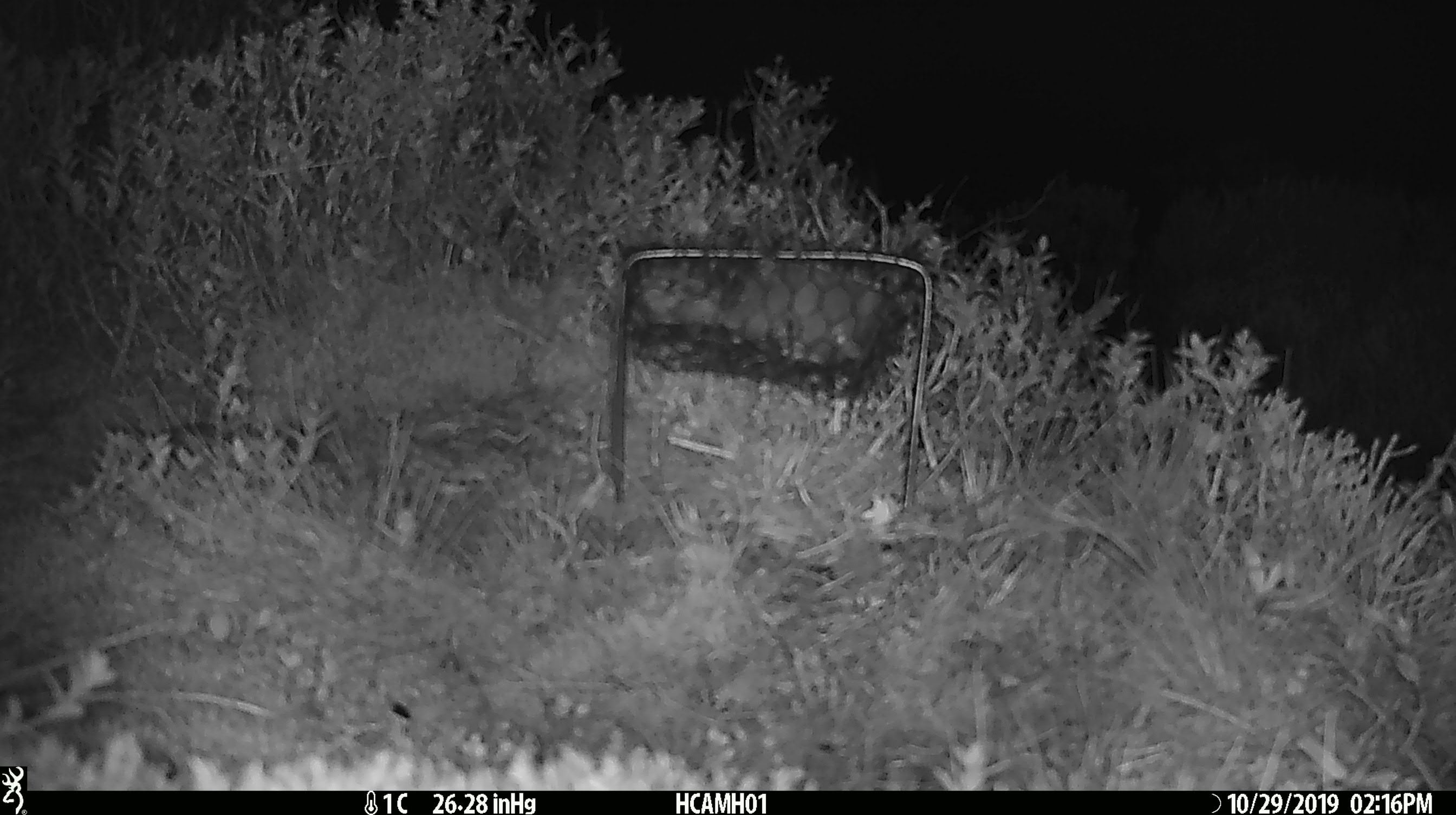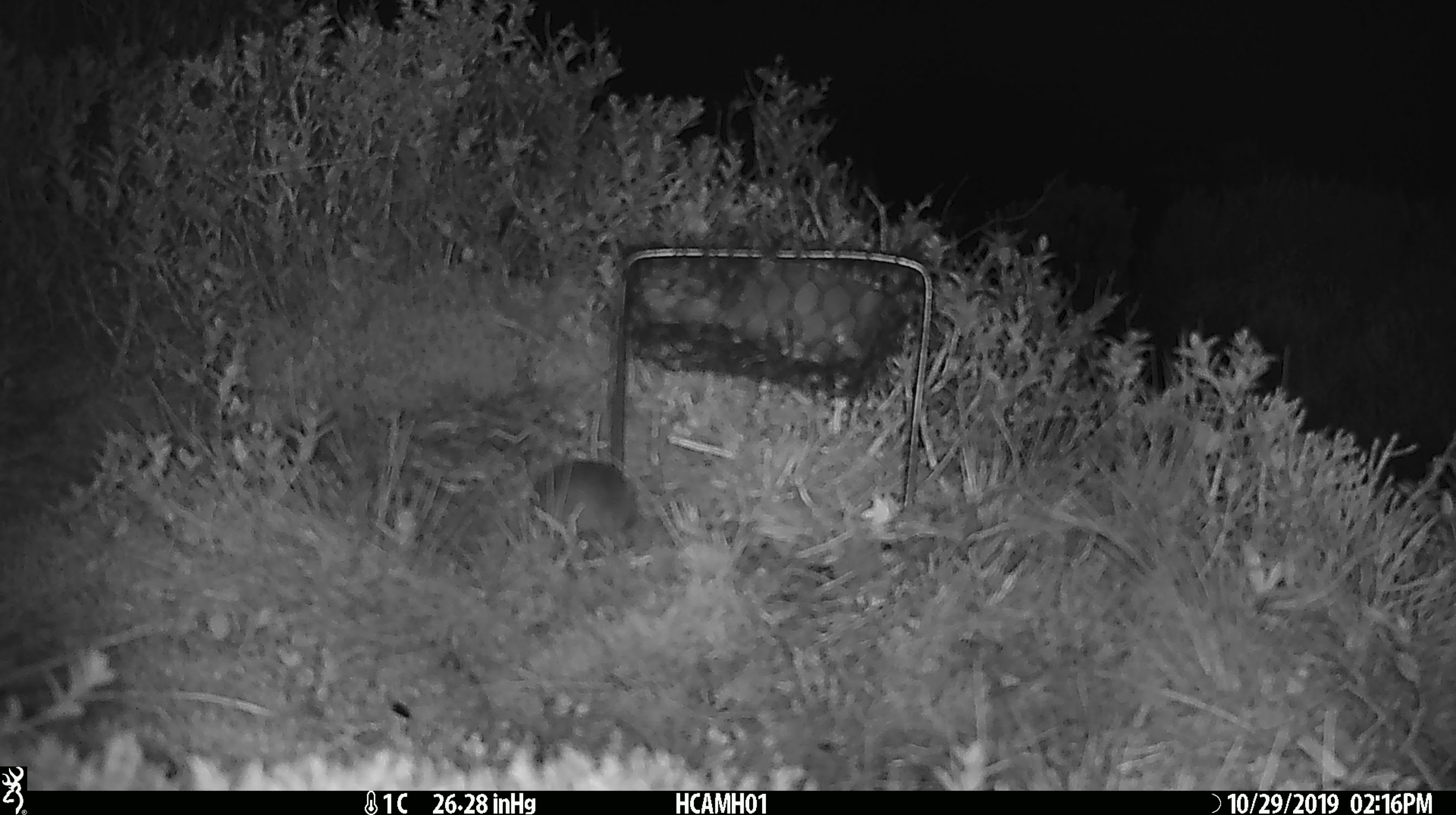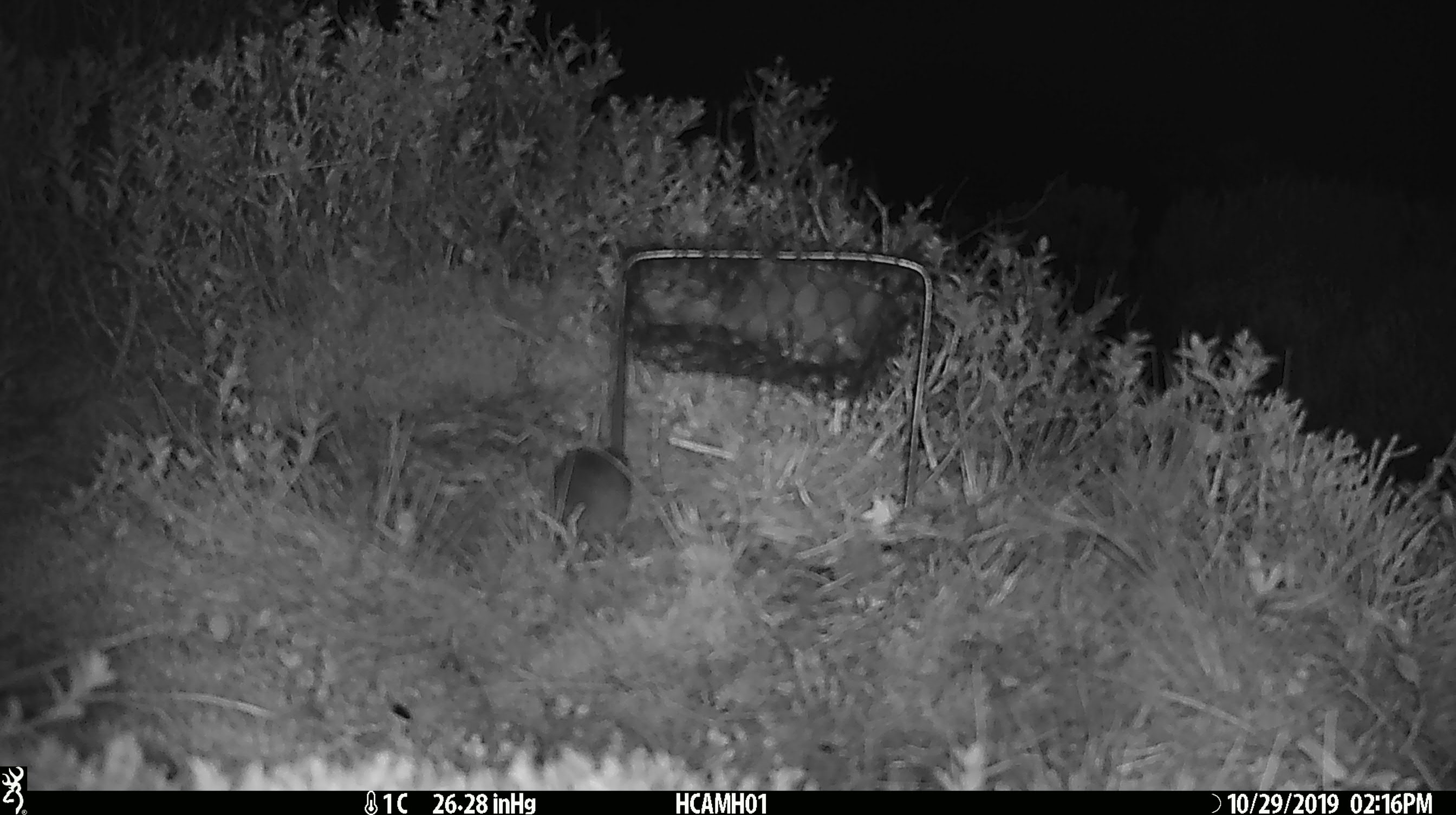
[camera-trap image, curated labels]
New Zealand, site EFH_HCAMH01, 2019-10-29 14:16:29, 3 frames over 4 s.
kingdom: Animalia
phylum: Chordata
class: Mammalia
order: Rodentia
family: Muridae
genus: Mus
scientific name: Mus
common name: mouse